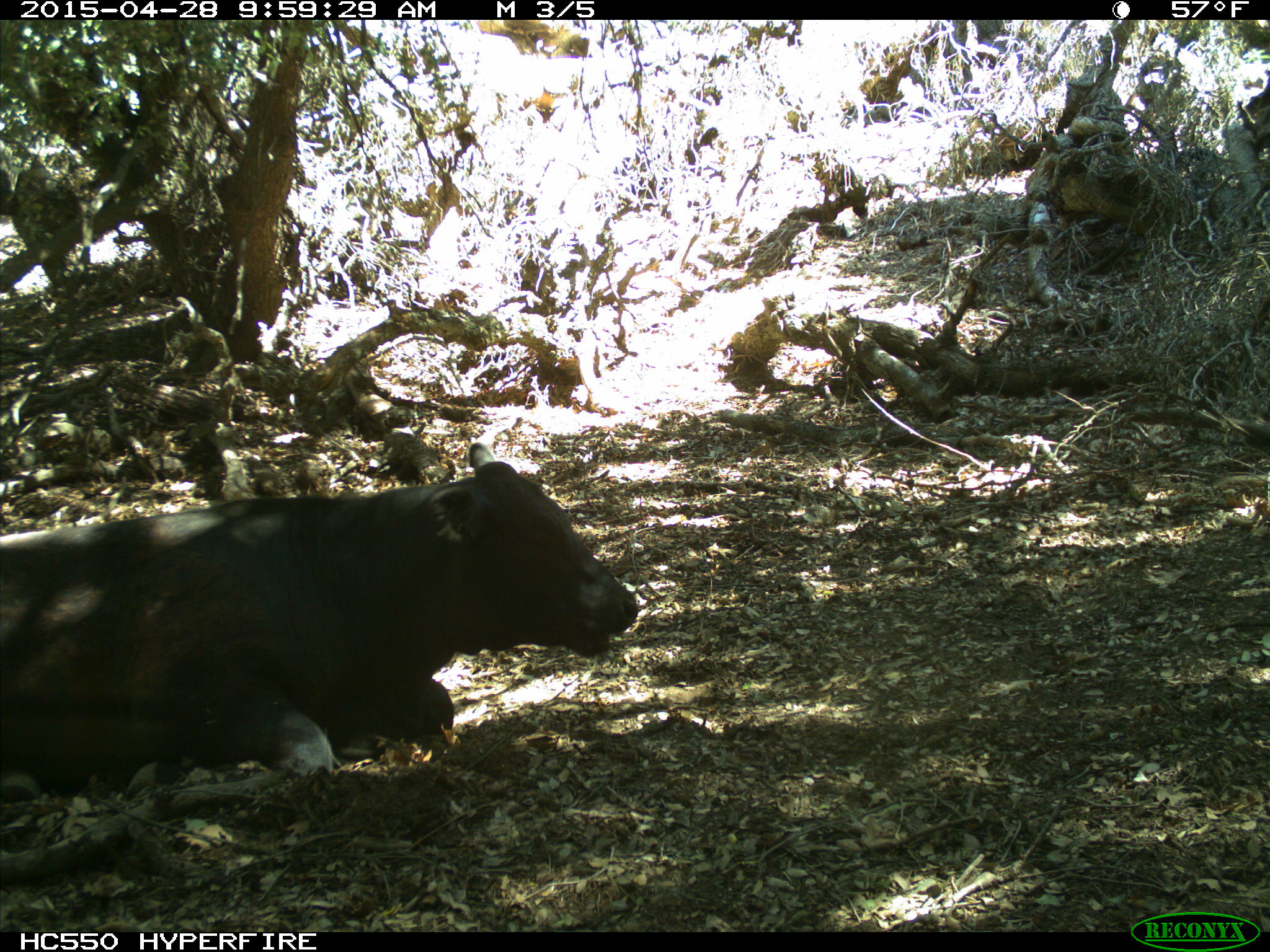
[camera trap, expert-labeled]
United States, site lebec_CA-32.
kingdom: Animalia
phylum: Chordata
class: Mammalia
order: Artiodactyla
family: Bovidae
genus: Bos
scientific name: Bos taurus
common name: domestic cow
Bos taurus (domestic cow).